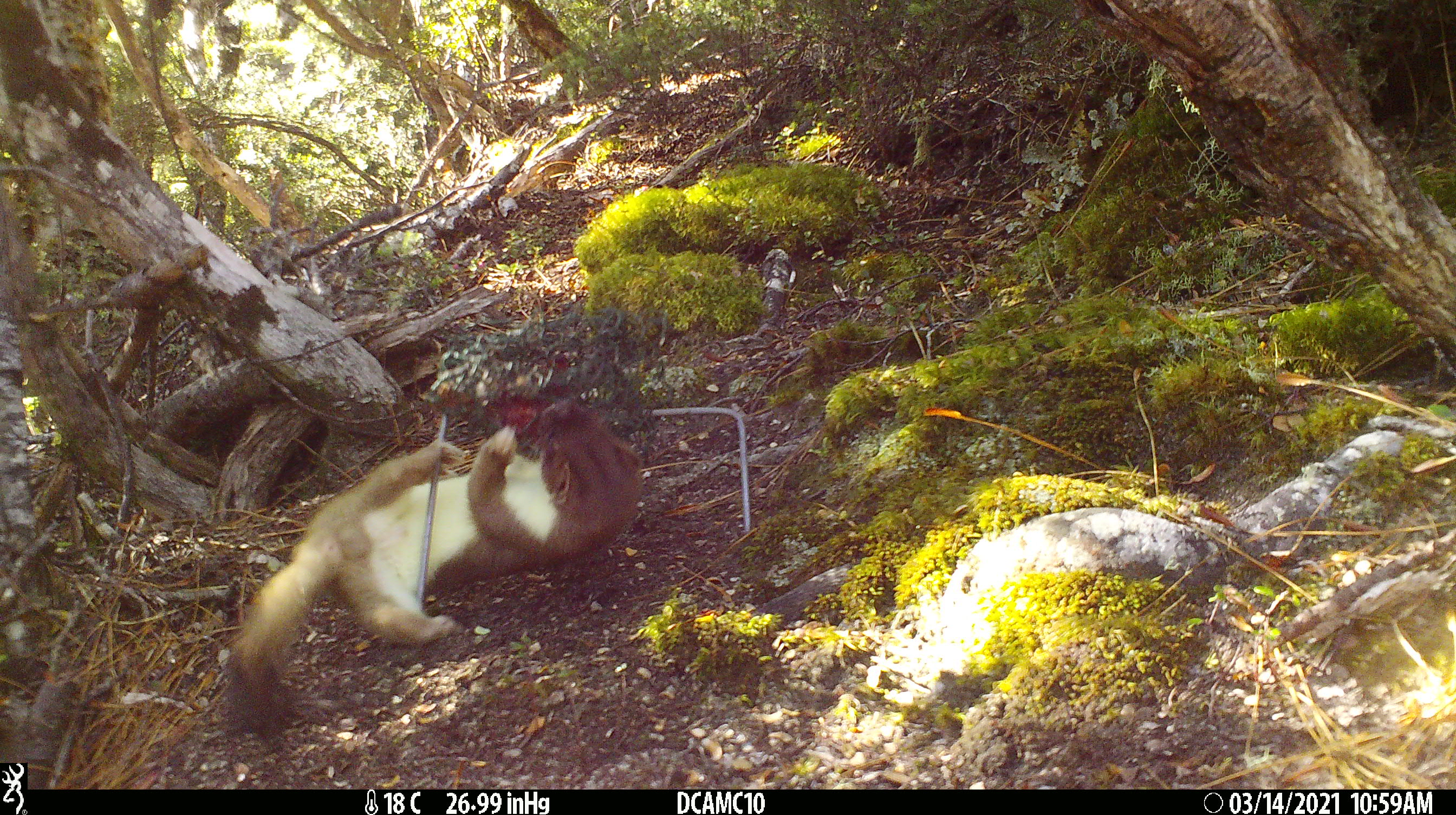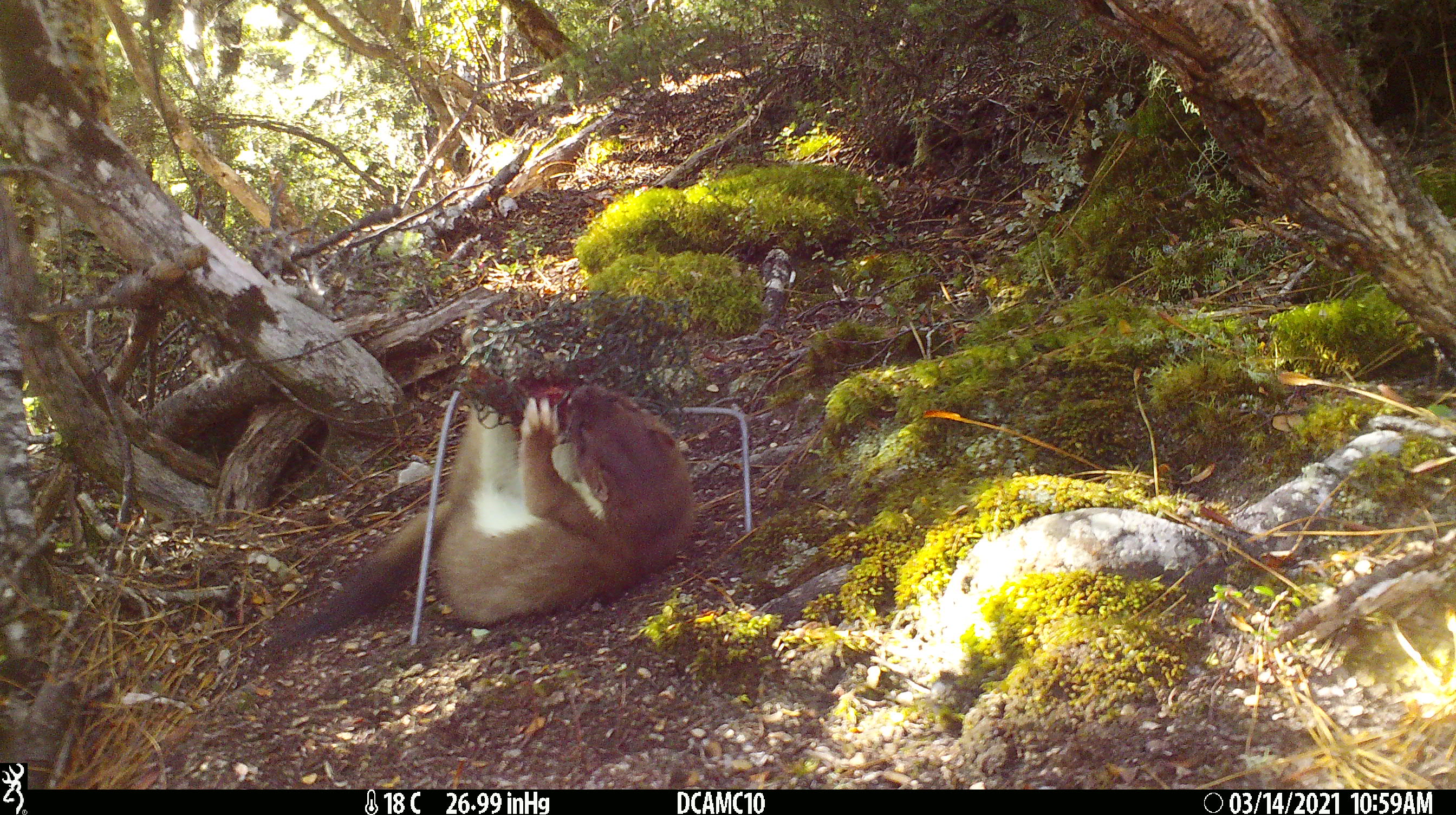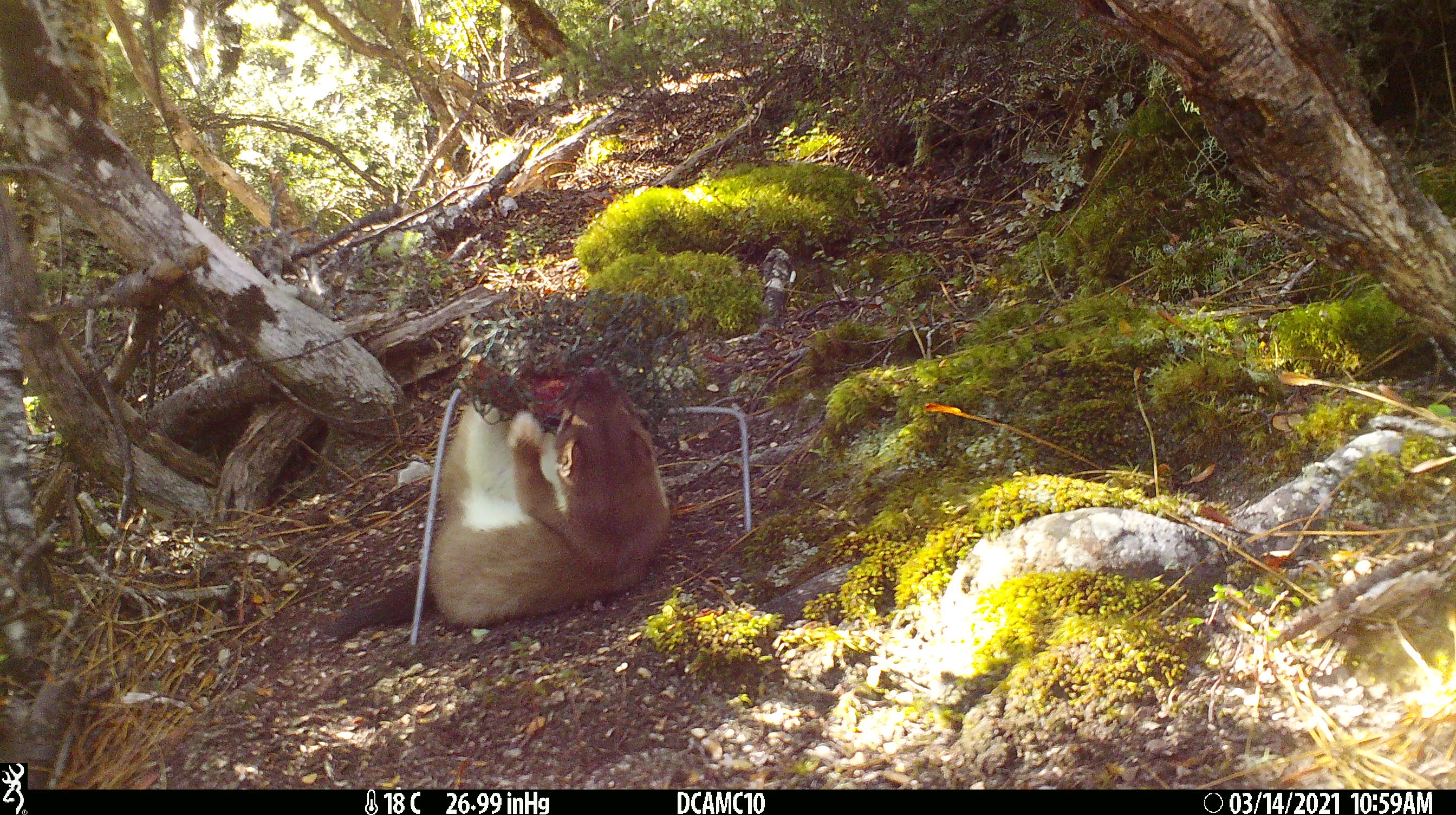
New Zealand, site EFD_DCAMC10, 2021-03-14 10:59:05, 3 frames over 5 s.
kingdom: Animalia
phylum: Chordata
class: Mammalia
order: Carnivora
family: Mustelidae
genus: Mustela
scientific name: Mustela erminea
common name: stoat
Stoat (Mustela erminea).